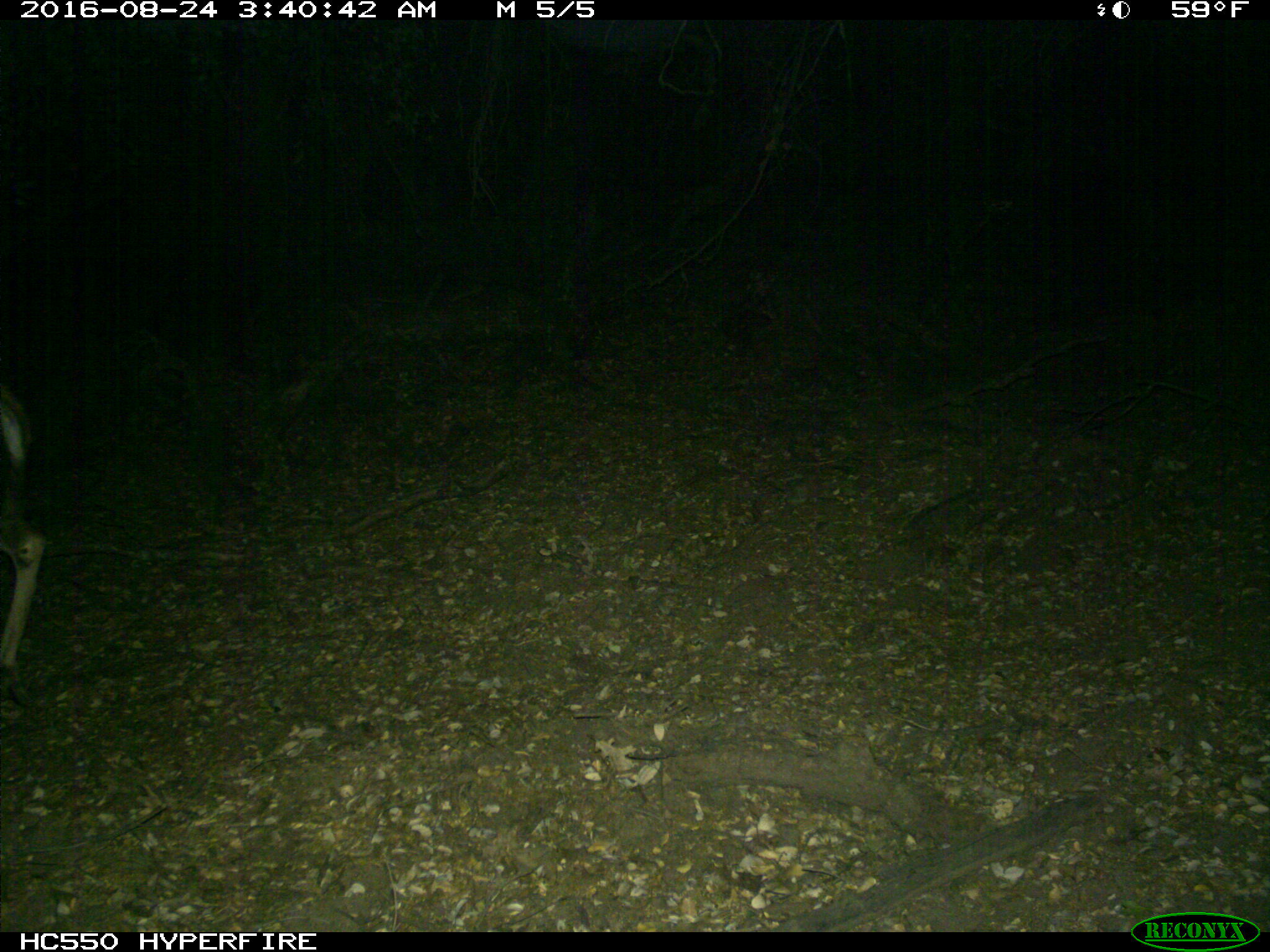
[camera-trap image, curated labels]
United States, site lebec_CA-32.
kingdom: Animalia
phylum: Chordata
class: Mammalia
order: Artiodactyla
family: Cervidae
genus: Odocoileus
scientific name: Odocoileus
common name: deer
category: unidentified deer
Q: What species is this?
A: Unidentified deer (deer) (Odocoileus).